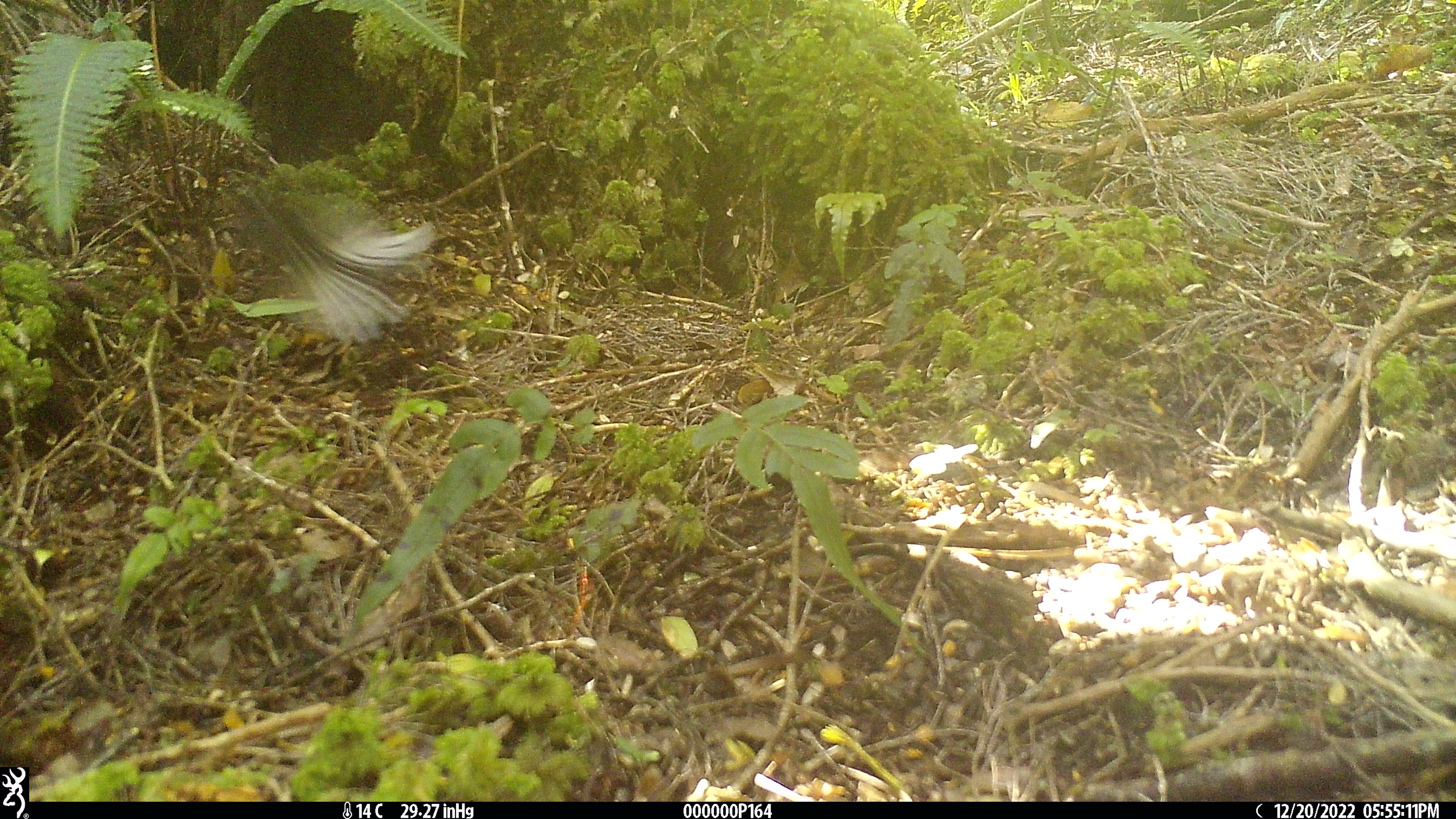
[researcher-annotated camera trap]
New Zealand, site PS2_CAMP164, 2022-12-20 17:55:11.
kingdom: Animalia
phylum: Chordata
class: Aves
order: Passeriformes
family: Rhipiduridae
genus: Rhipidura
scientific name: Rhipidura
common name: fantails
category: fantail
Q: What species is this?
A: Fantail (fantails) (Rhipidura).